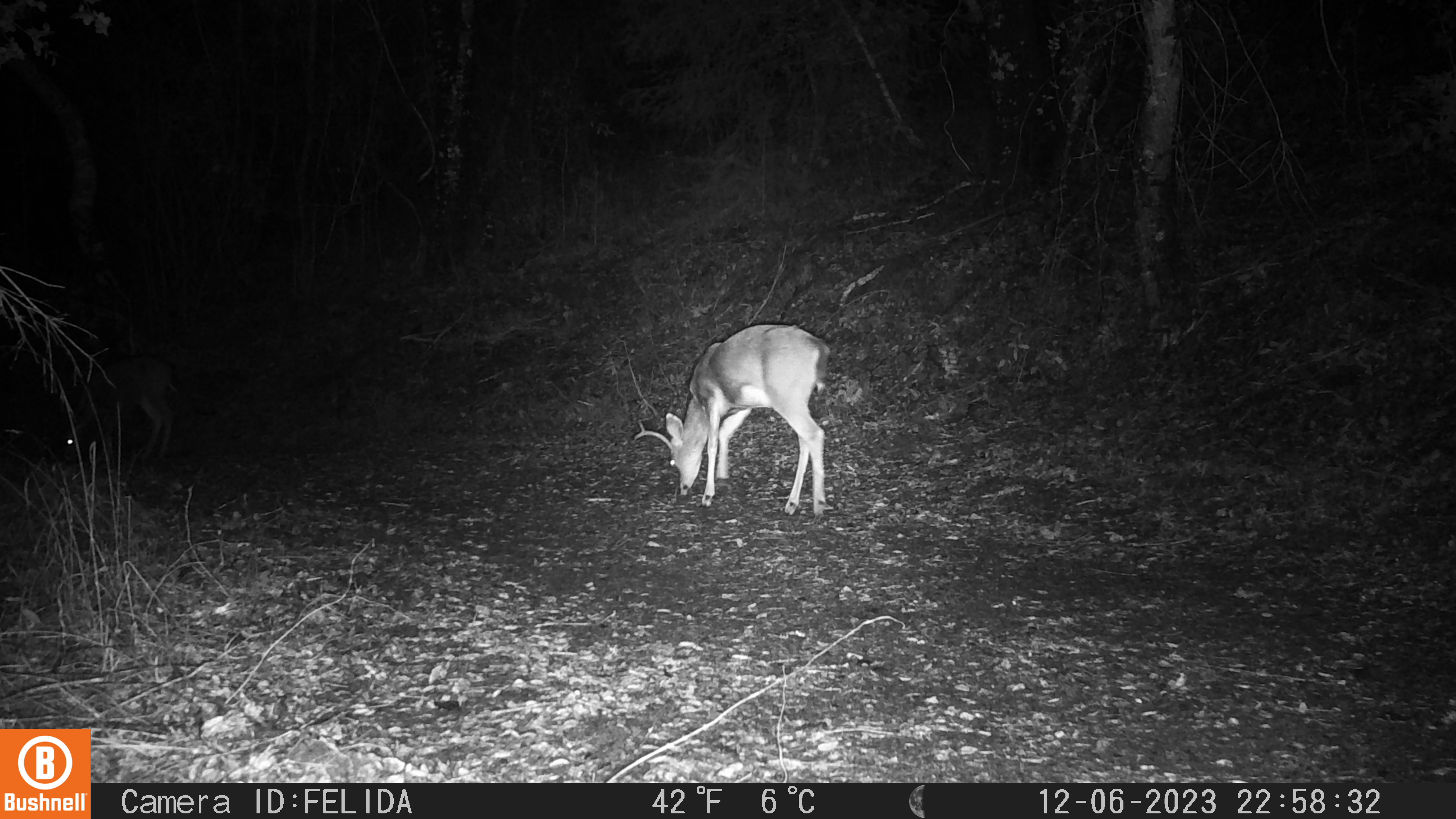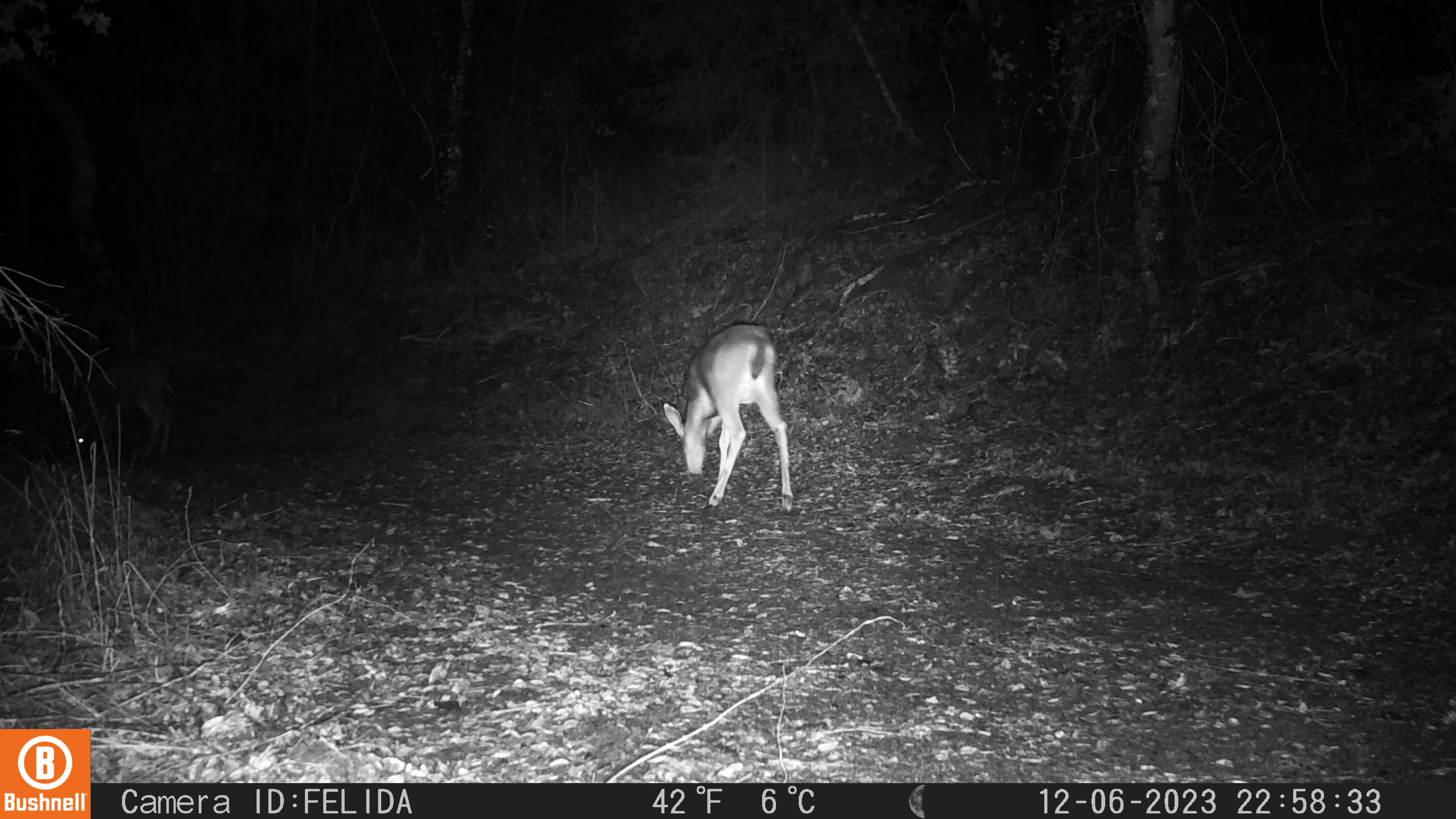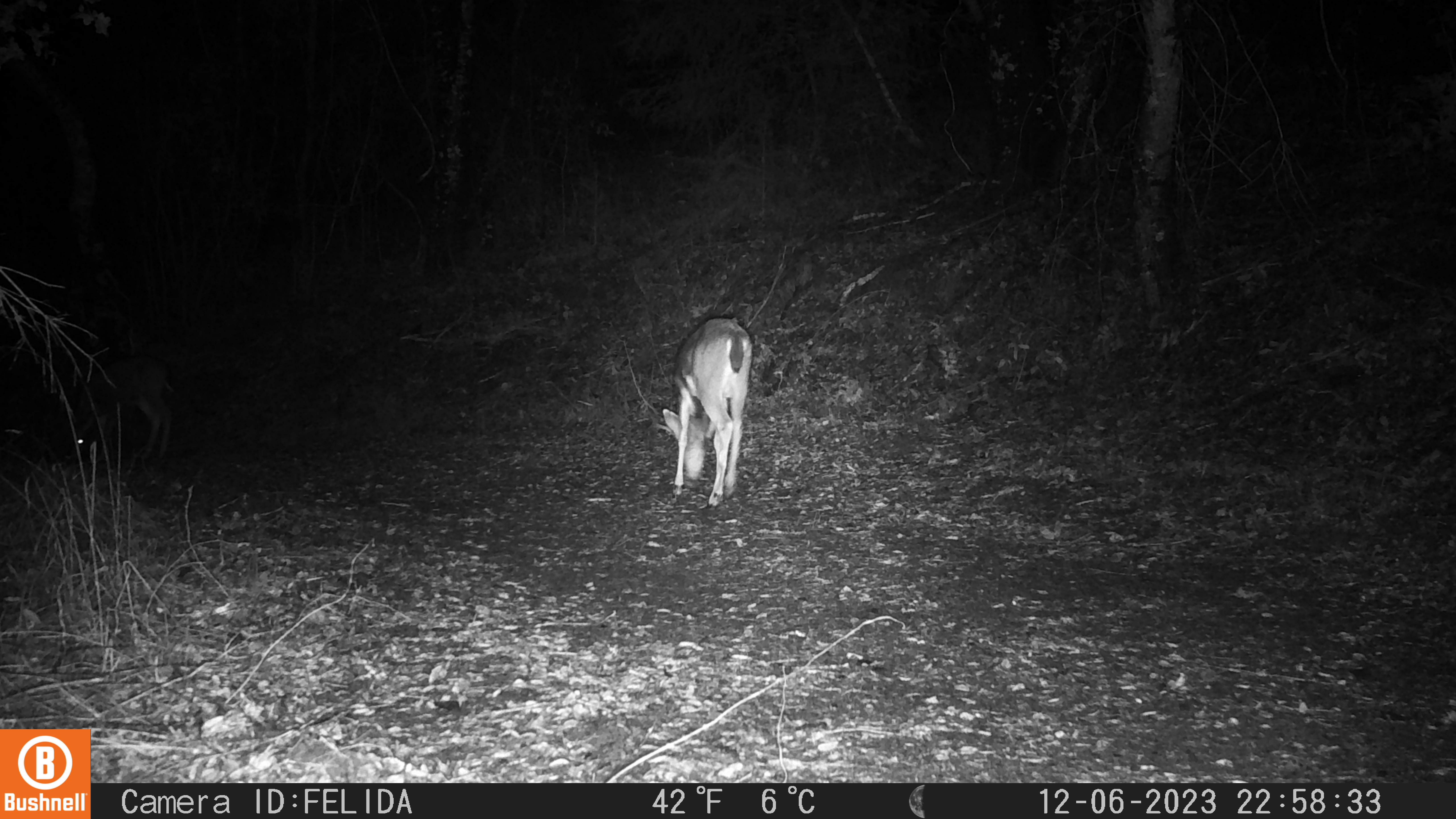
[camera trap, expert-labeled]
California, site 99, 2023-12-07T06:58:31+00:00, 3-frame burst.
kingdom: Animalia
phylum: Chordata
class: Mammalia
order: Artiodactyla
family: Cervidae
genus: Odocoileus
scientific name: Odocoileus hemionus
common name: mule deer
Mule deer (Odocoileus hemionus).